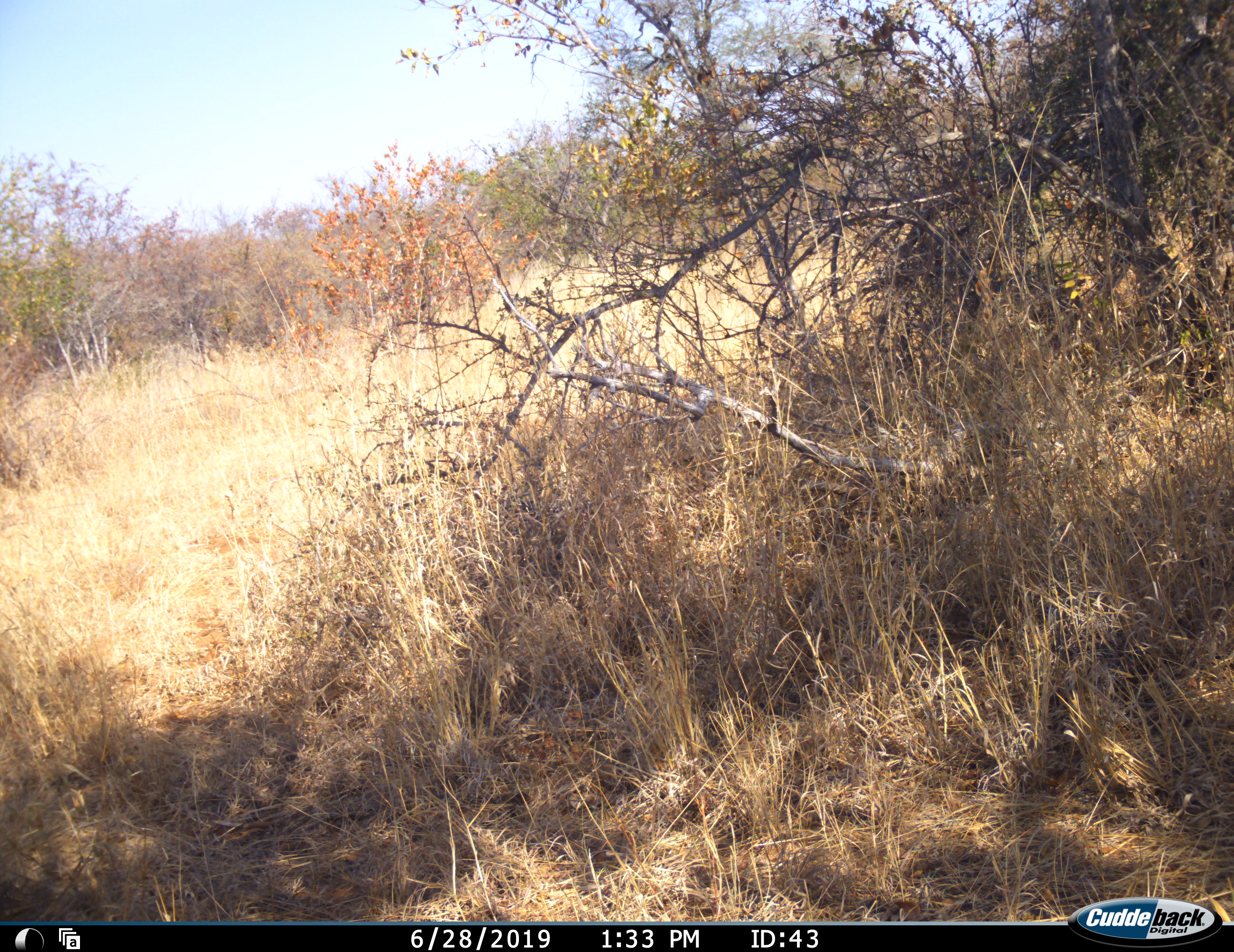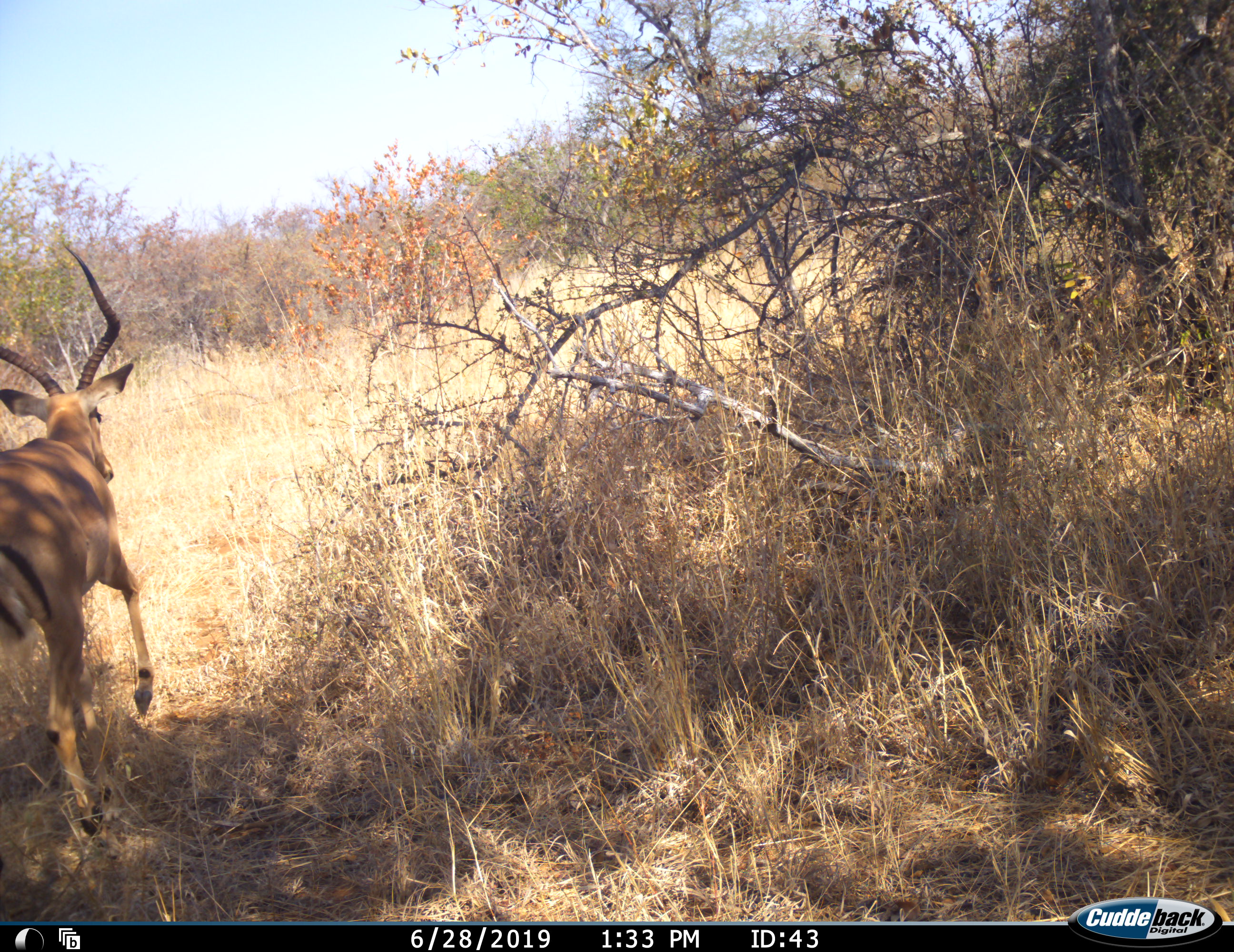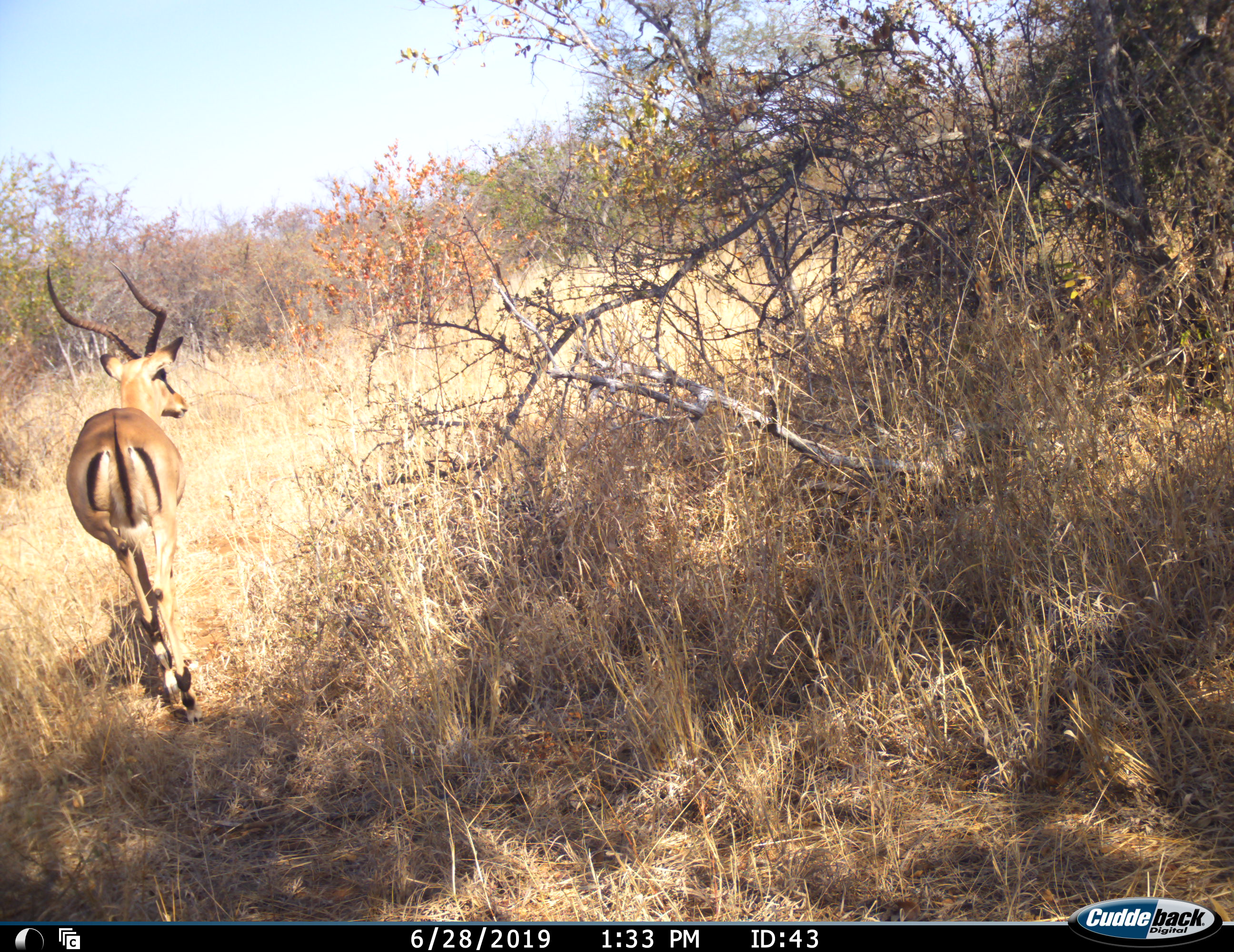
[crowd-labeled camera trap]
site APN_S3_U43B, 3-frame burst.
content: unidentified animal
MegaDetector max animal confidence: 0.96